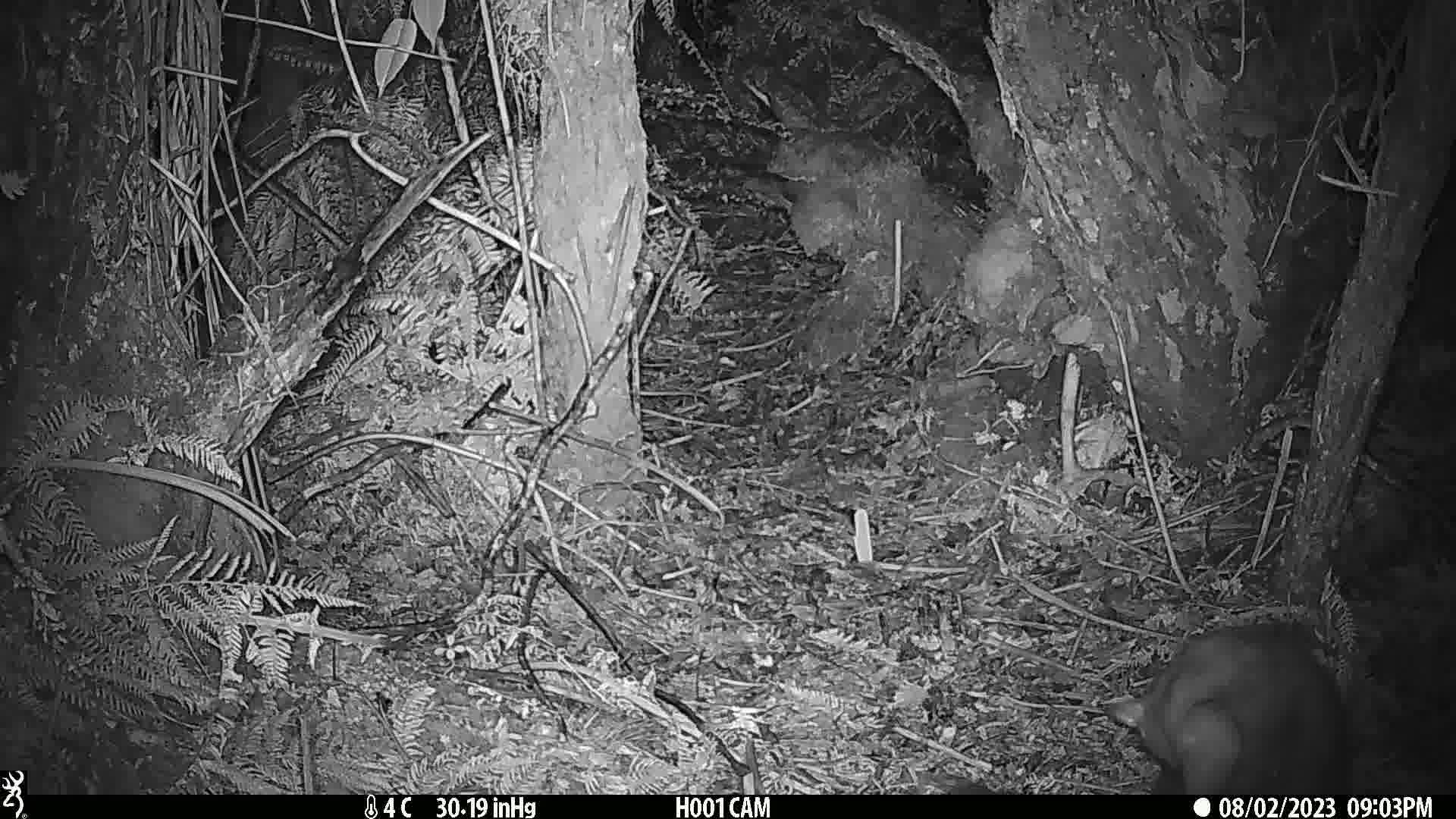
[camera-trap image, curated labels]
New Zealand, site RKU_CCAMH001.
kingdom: Animalia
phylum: Chordata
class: Mammalia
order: Diprotodontia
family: Phalangeridae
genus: Trichosurus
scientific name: Trichosurus vulpecula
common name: common brushtail possum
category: possum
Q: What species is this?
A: Possum (common brushtail possum) (Trichosurus vulpecula).